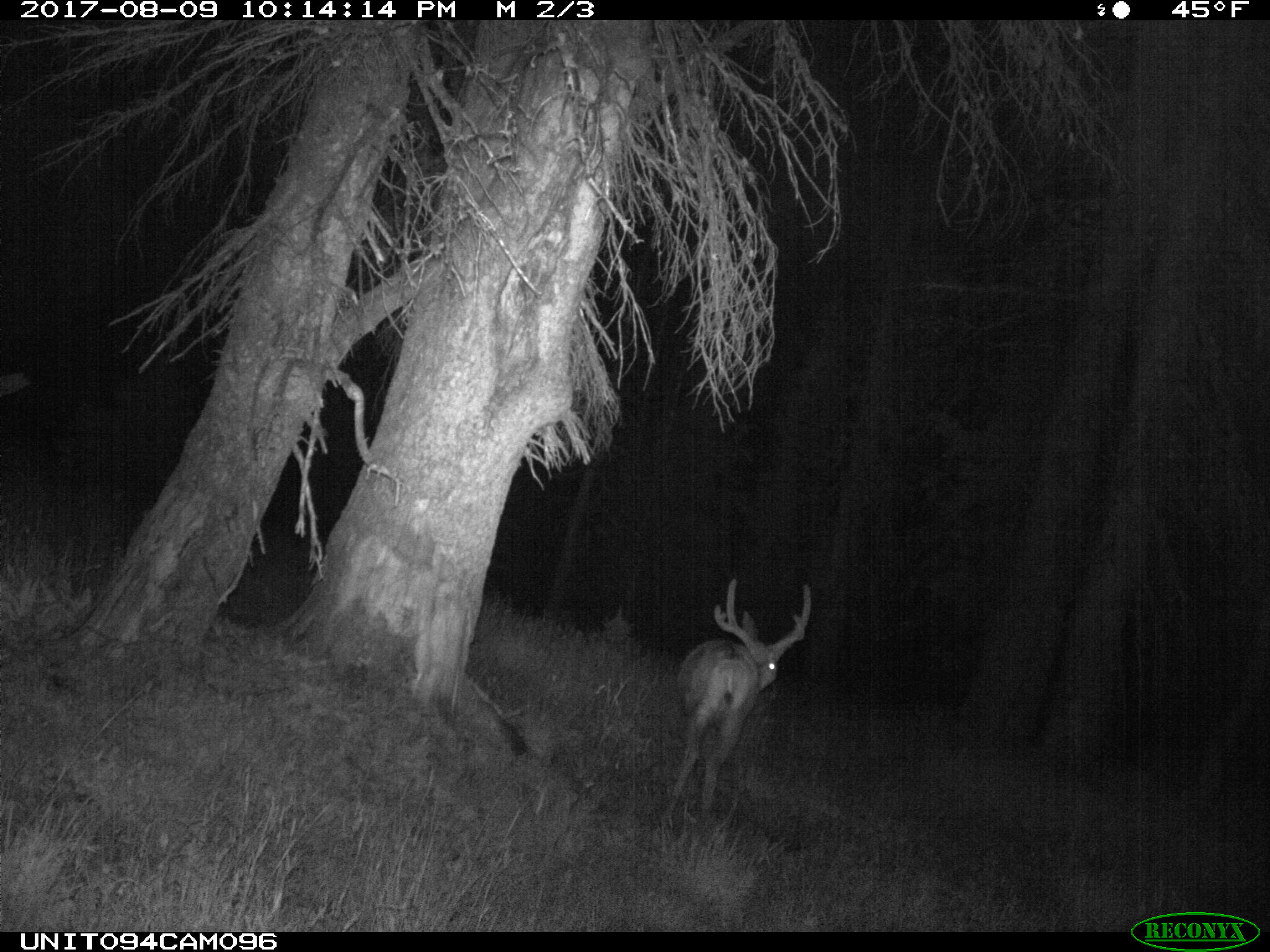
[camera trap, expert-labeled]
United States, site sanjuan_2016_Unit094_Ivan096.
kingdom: Animalia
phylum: Chordata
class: Mammalia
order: Artiodactyla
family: Cervidae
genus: Odocoileus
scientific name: Odocoileus hemionus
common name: mule deer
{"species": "Odocoileus hemionus (mule deer)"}